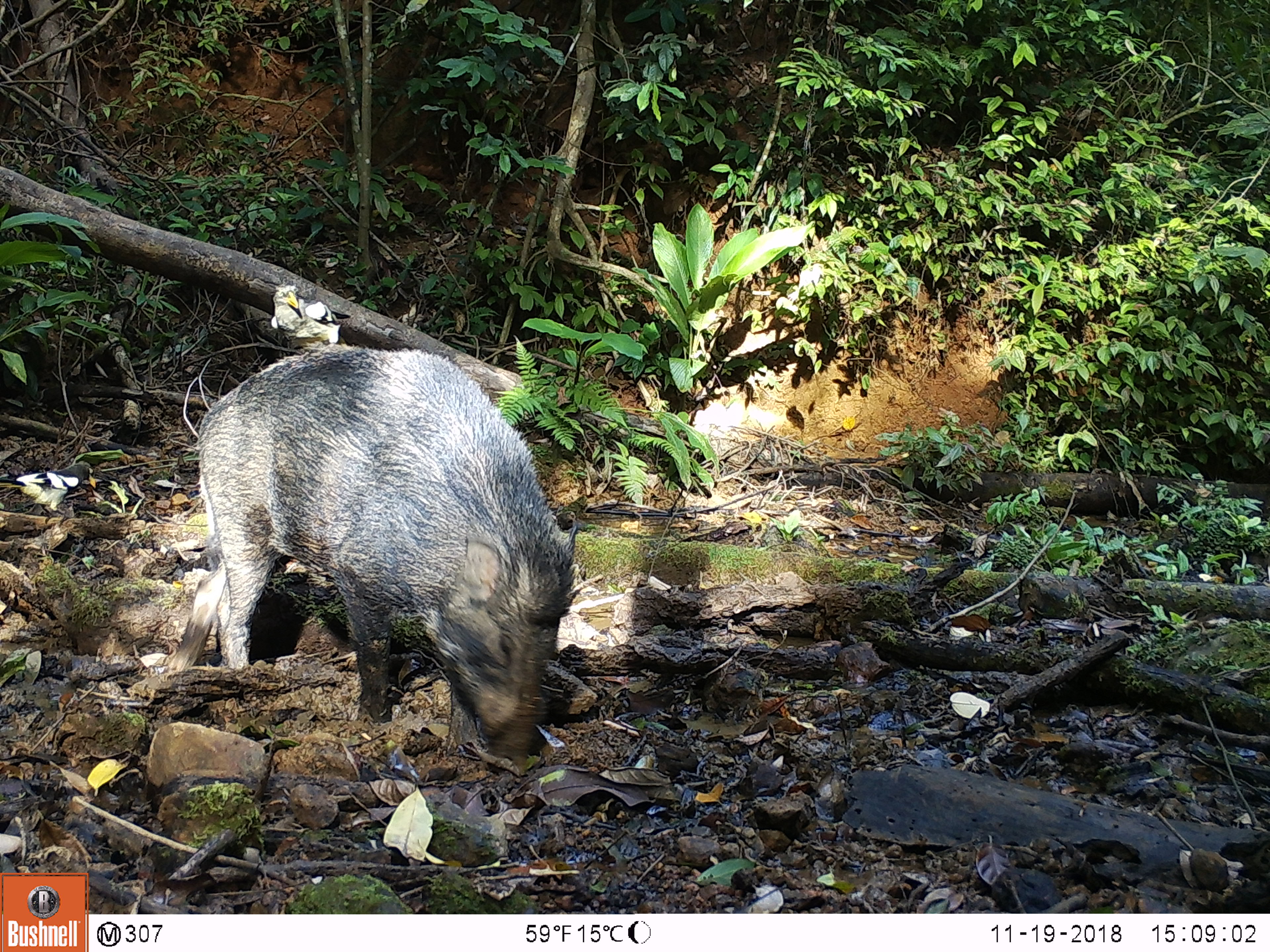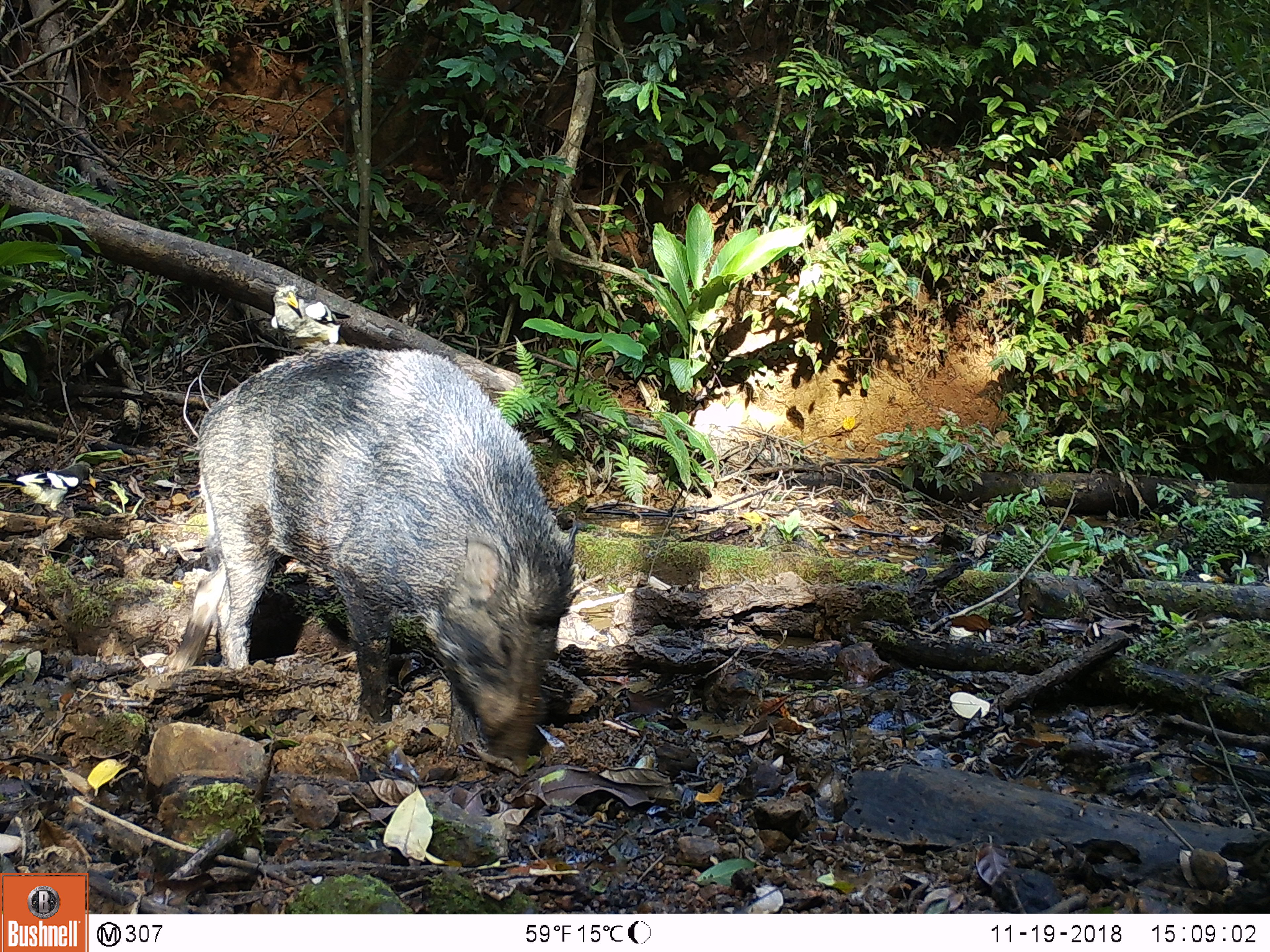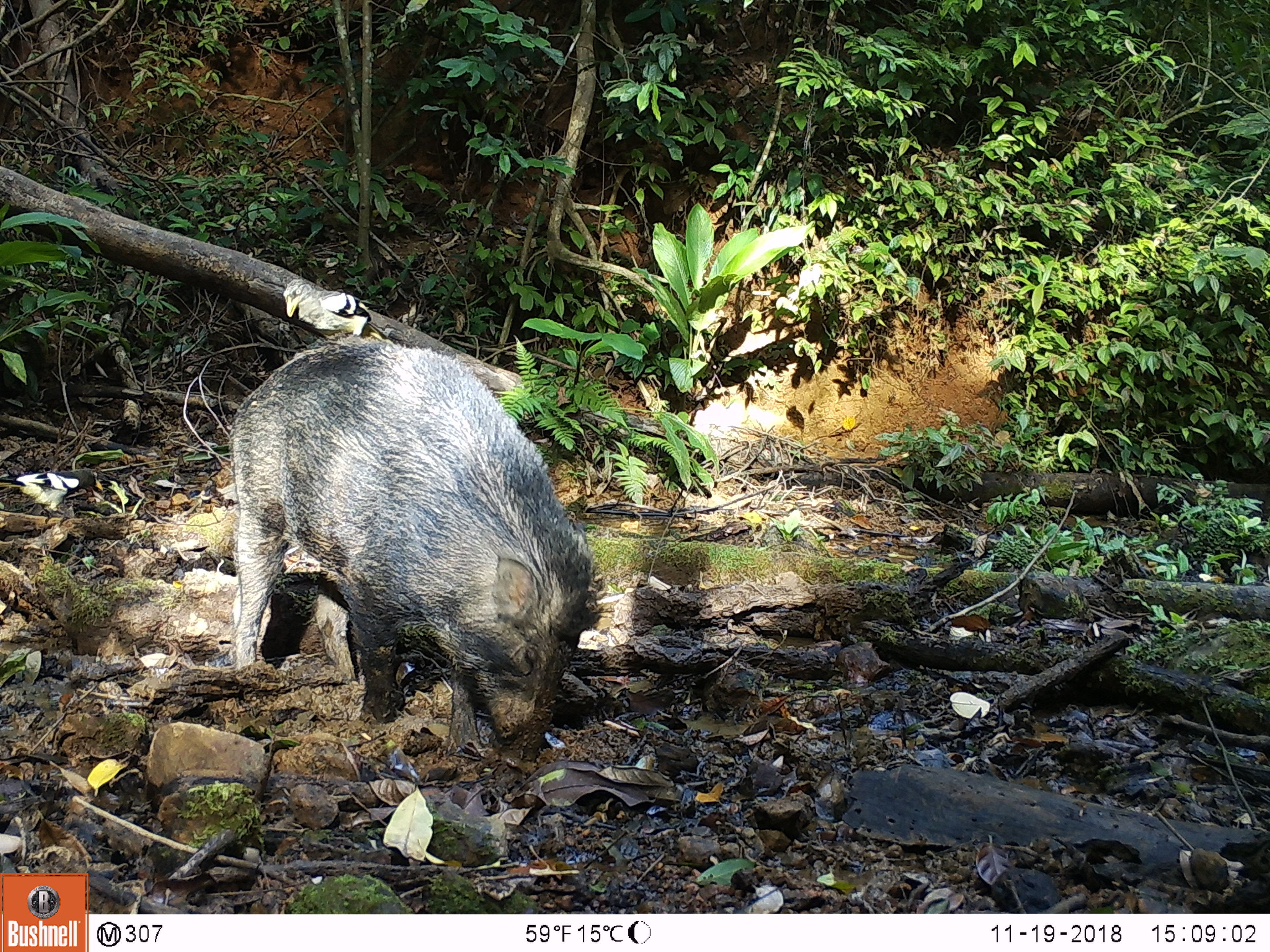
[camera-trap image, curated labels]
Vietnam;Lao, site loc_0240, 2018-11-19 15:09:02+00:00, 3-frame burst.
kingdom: Animalia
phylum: Chordata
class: Aves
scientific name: Aves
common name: bird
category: unidentified bird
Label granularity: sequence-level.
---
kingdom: Animalia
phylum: Chordata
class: Mammalia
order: Artiodactyla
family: Suidae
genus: Sus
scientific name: Sus scrofa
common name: eurasian wild pig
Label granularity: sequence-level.